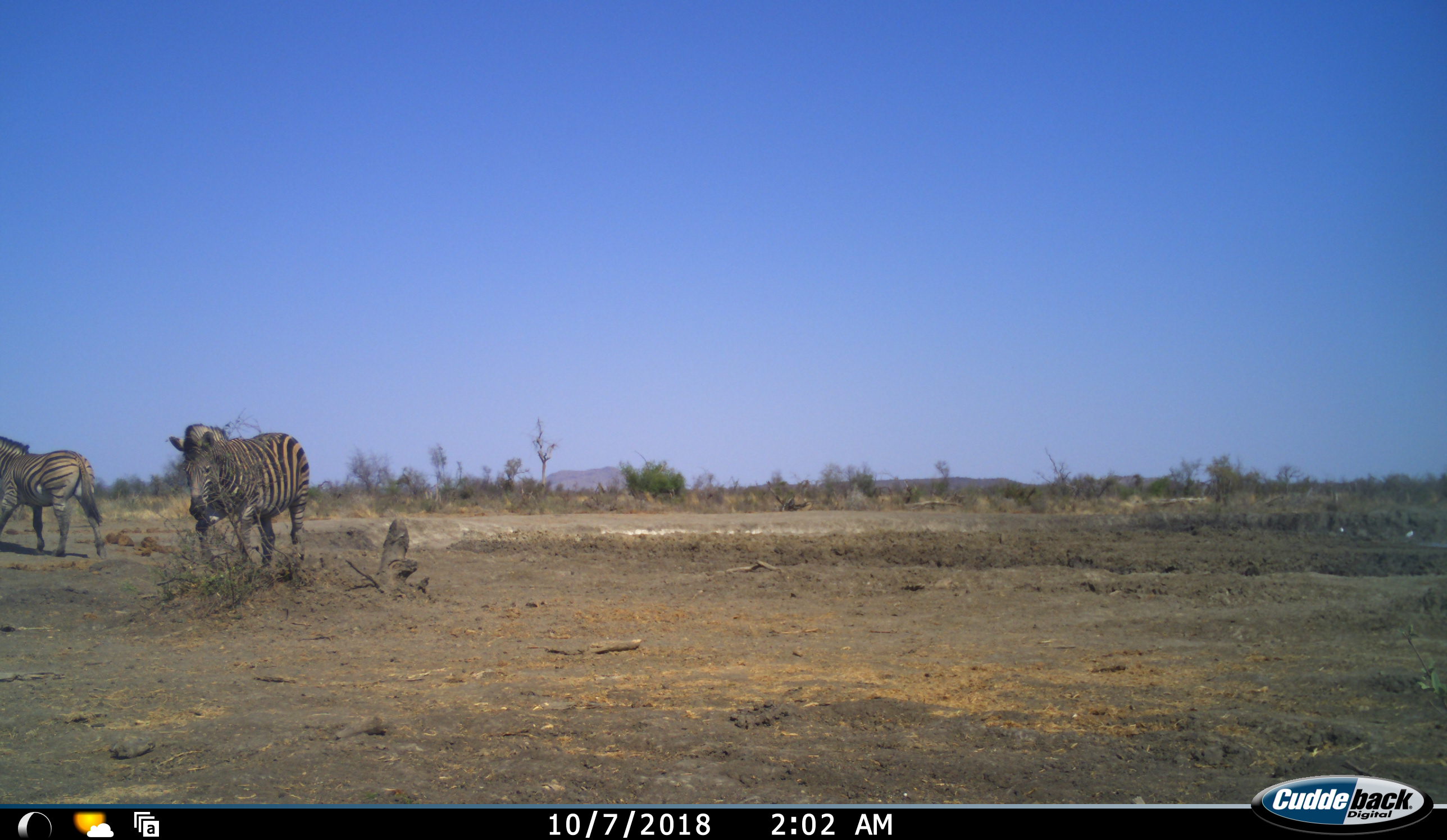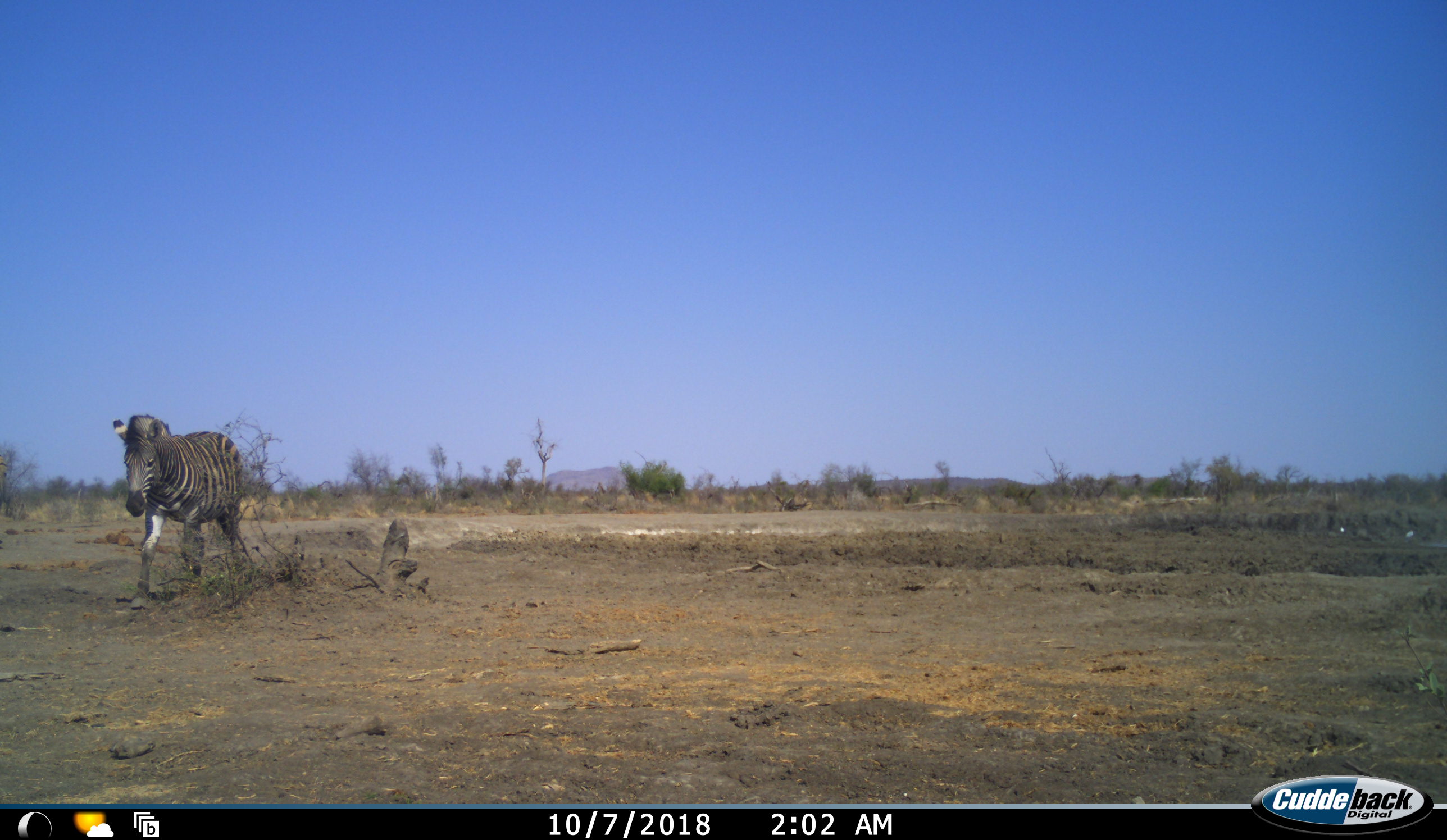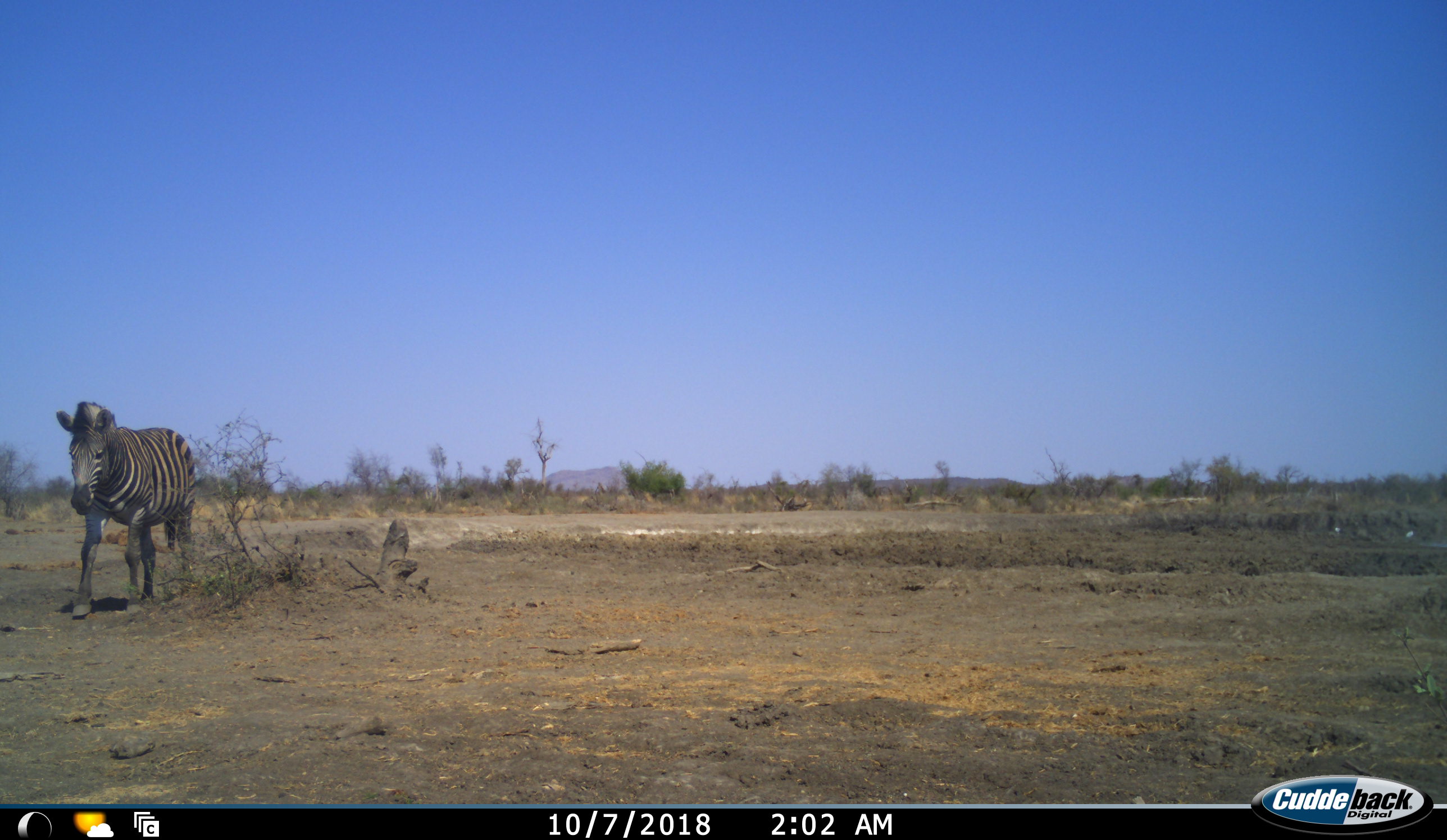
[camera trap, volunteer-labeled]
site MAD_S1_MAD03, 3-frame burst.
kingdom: Animalia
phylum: Chordata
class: Mammalia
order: Perissodactyla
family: Equidae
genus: Equus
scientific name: Equus quagga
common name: plains zebra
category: zebraplains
Zebraplains (plains zebra) (Equus quagga), count 2. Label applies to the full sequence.